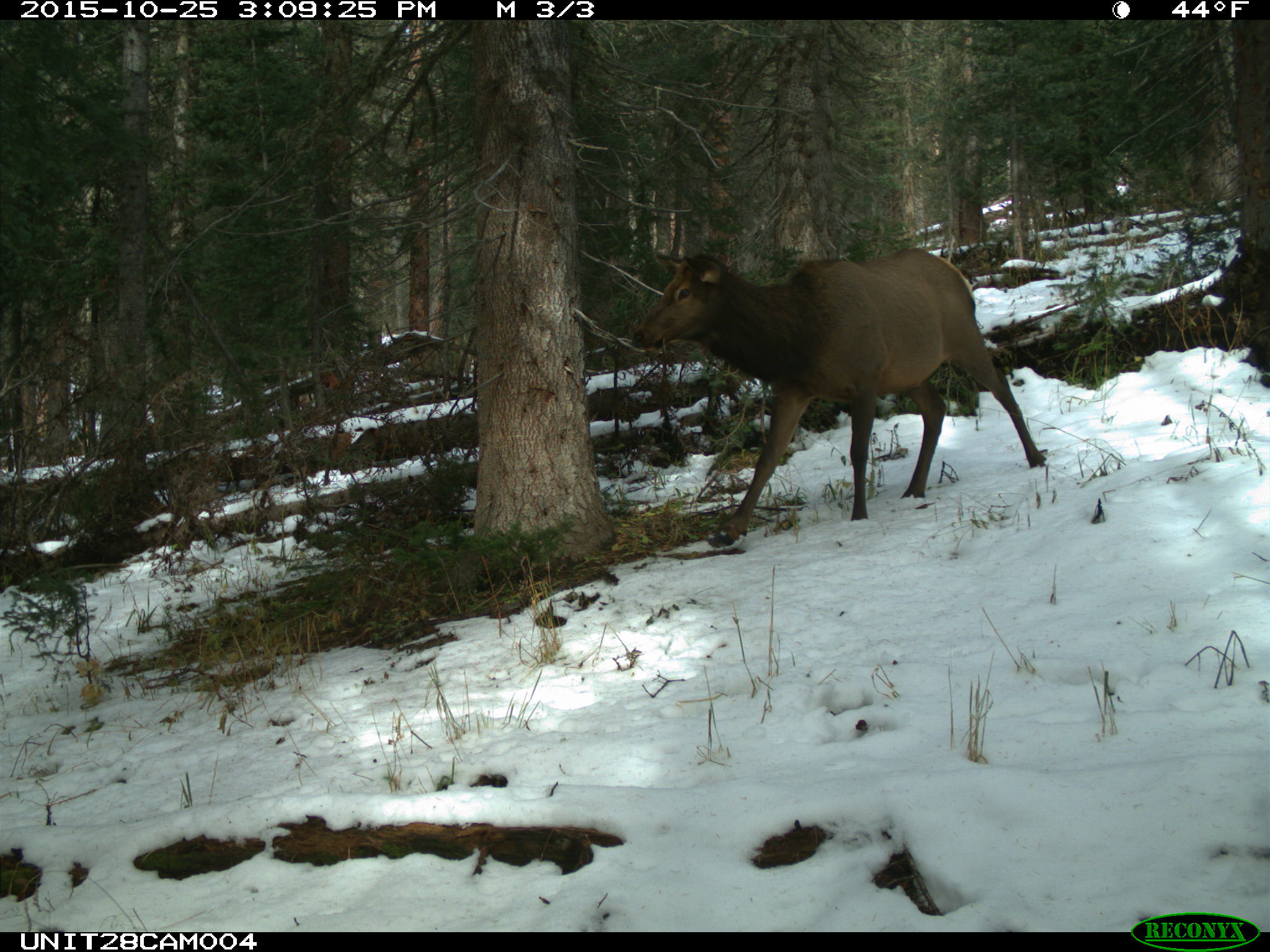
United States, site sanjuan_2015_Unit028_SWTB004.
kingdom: Animalia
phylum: Chordata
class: Mammalia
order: Artiodactyla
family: Cervidae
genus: Cervus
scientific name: Cervus elaphus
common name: red deer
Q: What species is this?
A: Cervus elaphus (red deer).